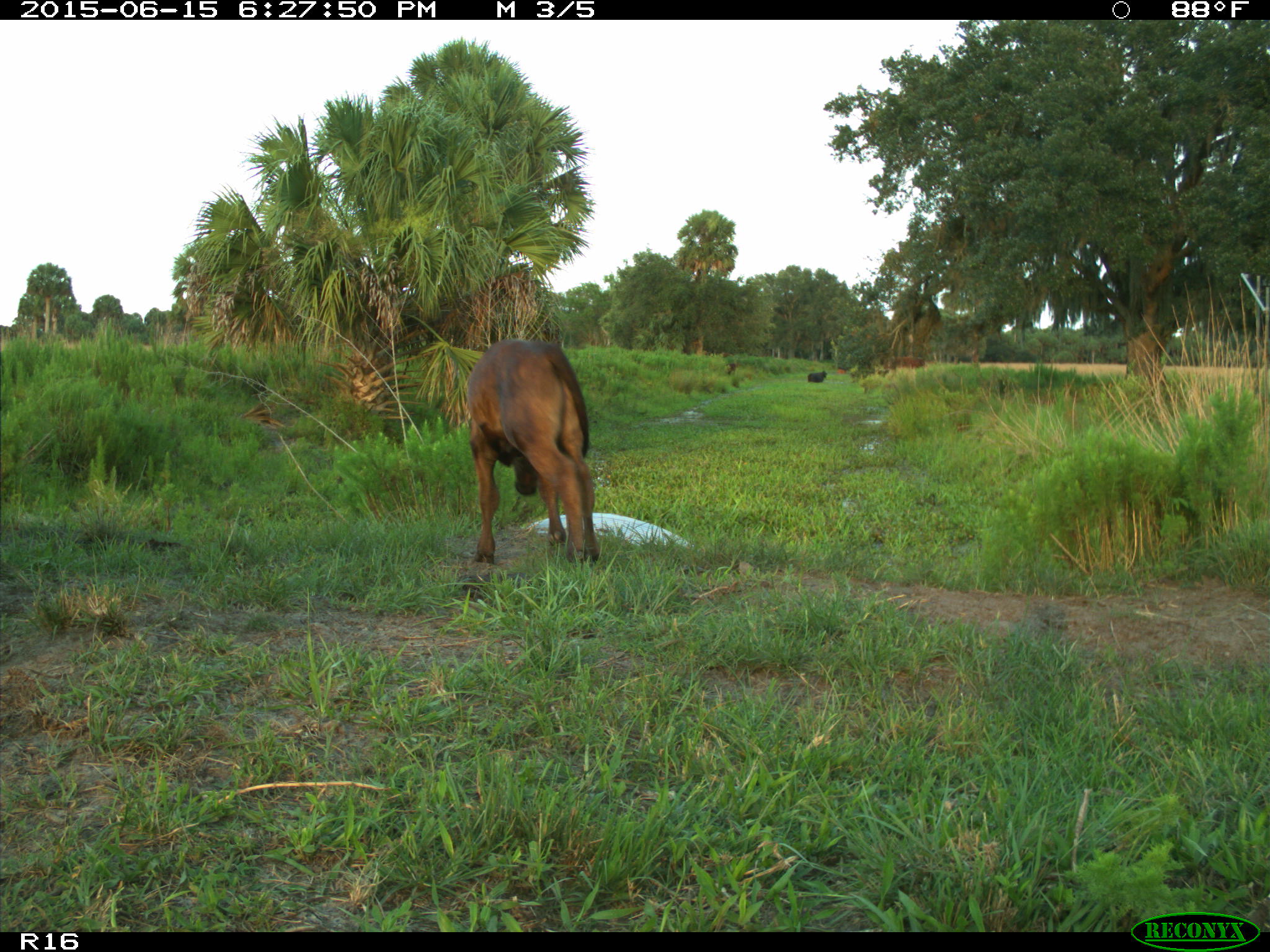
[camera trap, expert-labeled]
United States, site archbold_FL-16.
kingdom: Animalia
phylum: Chordata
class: Mammalia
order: Artiodactyla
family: Bovidae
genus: Bos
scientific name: Bos taurus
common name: domestic cow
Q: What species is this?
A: Bos taurus (domestic cow).